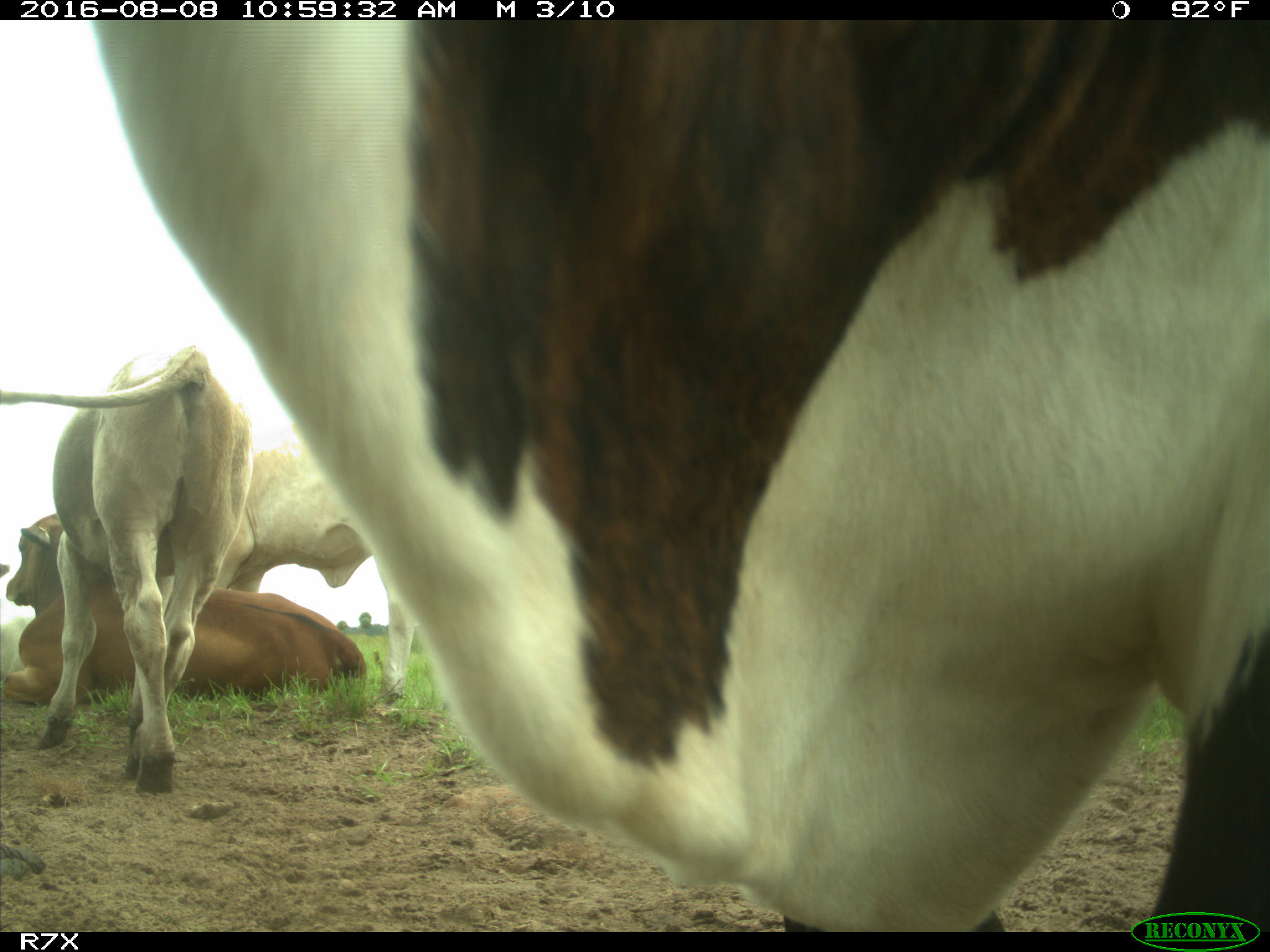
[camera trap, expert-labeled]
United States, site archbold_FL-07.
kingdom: Animalia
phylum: Chordata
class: Mammalia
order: Artiodactyla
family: Bovidae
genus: Bos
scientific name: Bos taurus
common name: domestic cow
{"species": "Bos taurus (domestic cow)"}